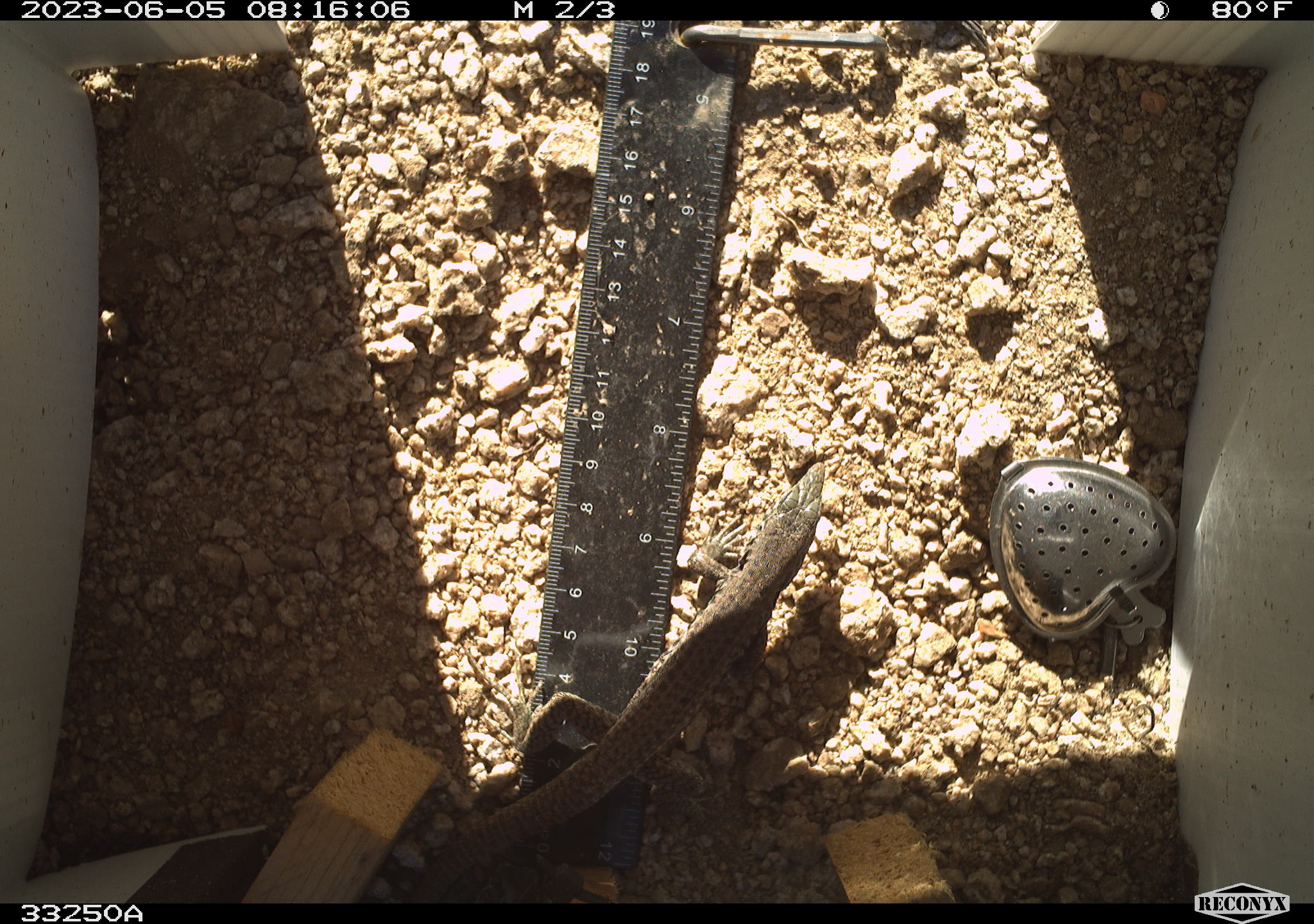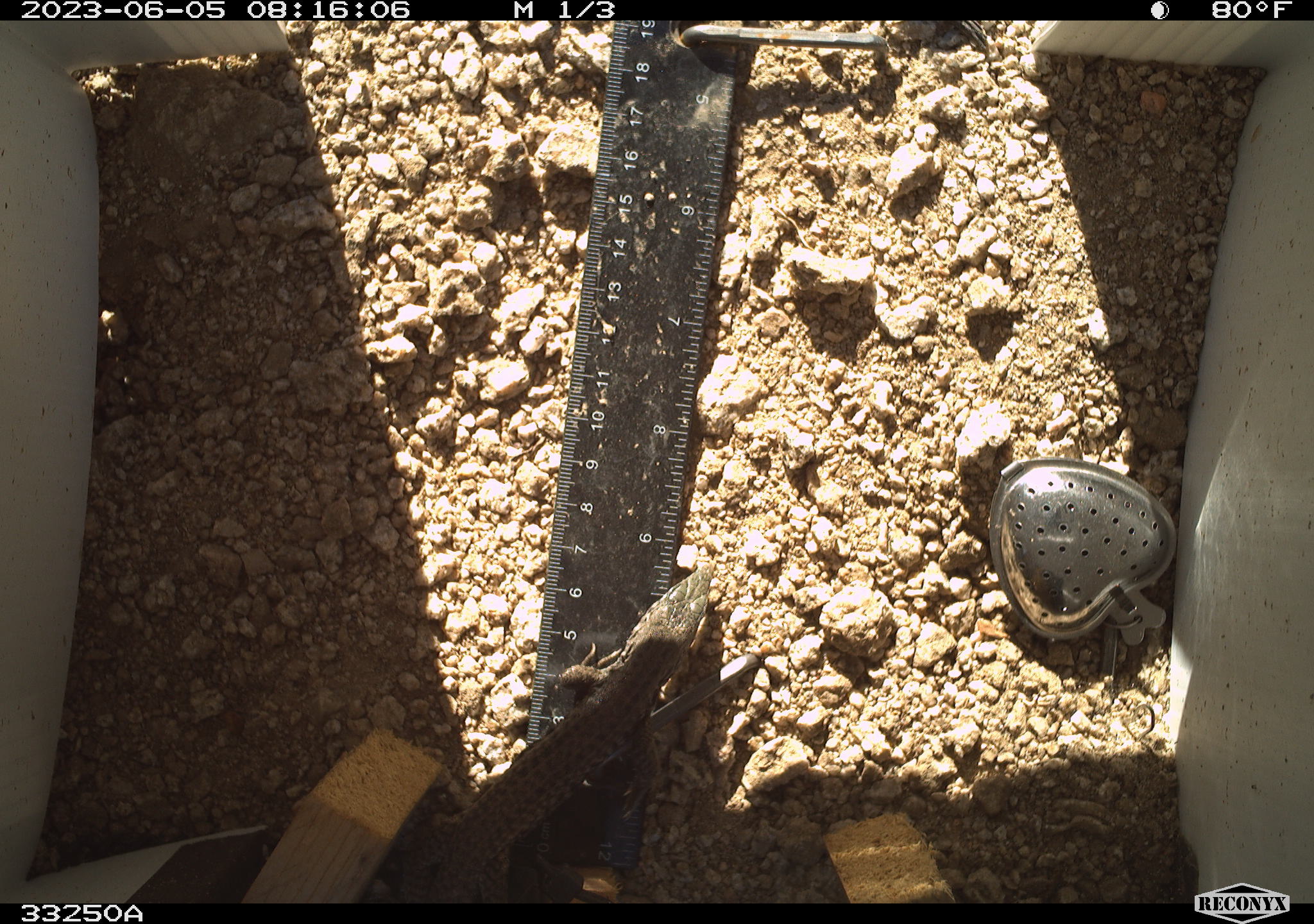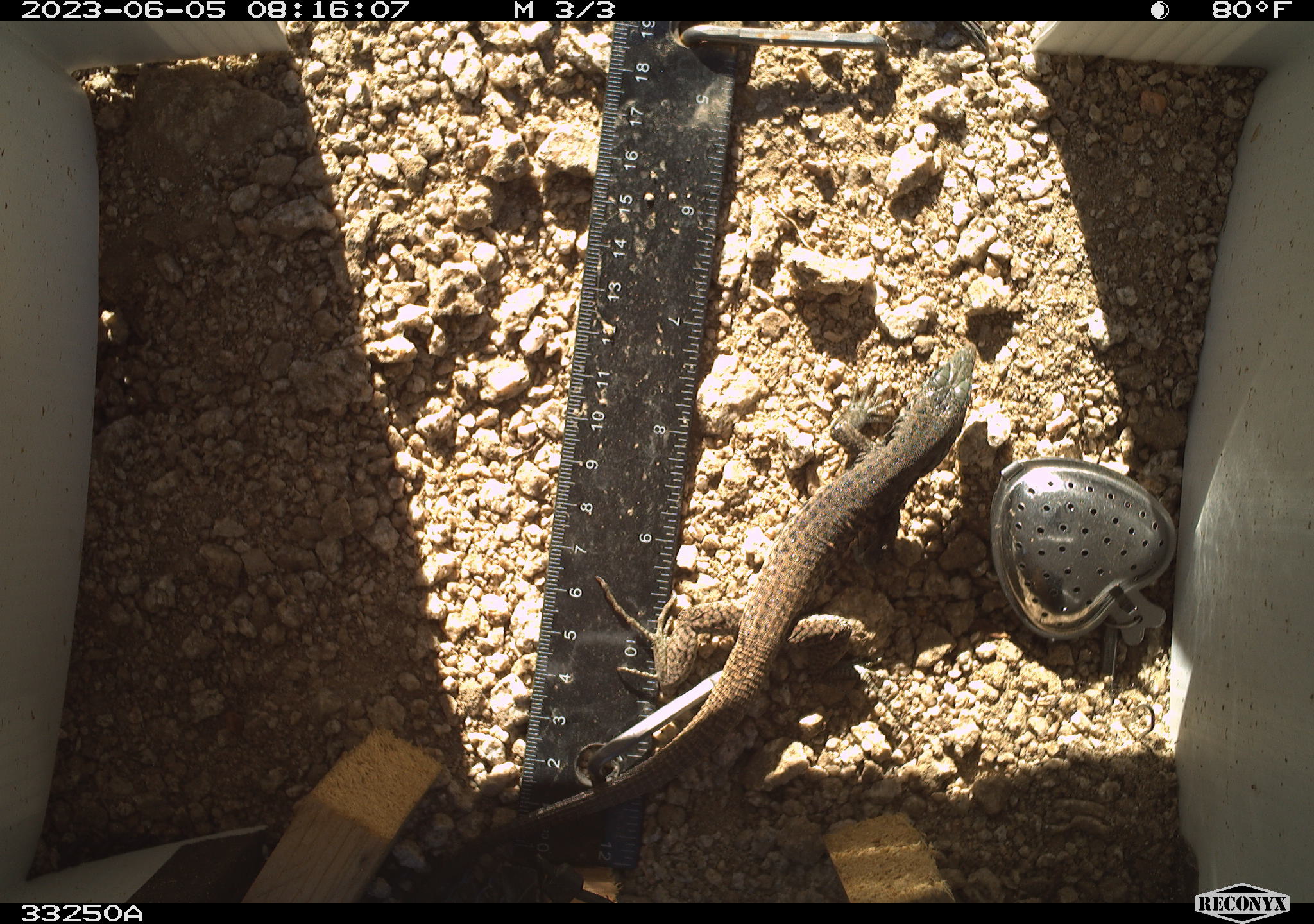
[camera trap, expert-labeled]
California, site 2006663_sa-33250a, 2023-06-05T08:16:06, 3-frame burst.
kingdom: Animalia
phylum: Chordata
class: Reptilia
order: Squamata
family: Teiidae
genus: Aspidoscelis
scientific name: Aspidoscelis tigris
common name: western whiptail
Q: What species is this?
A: Western whiptail (Aspidoscelis tigris).